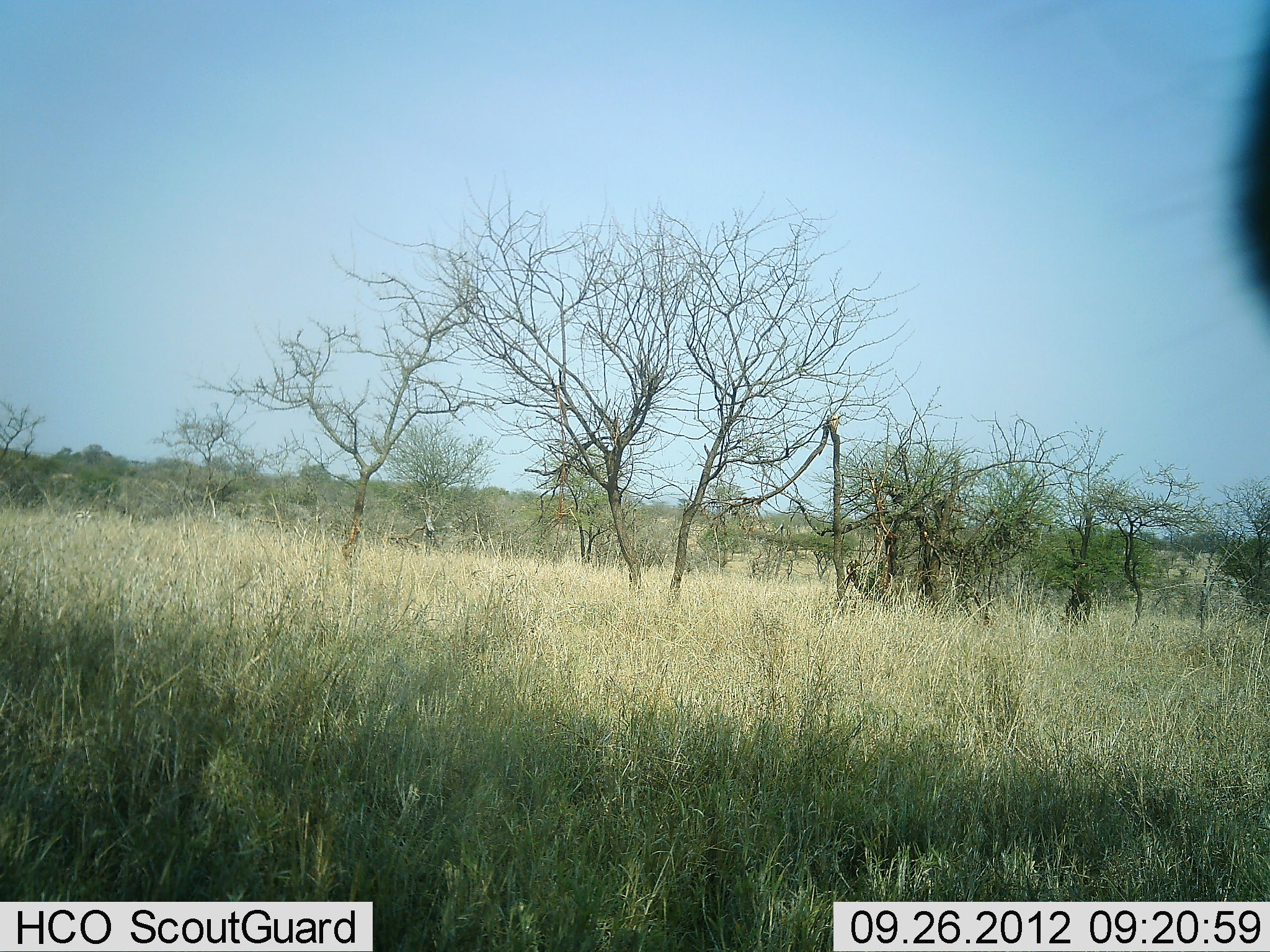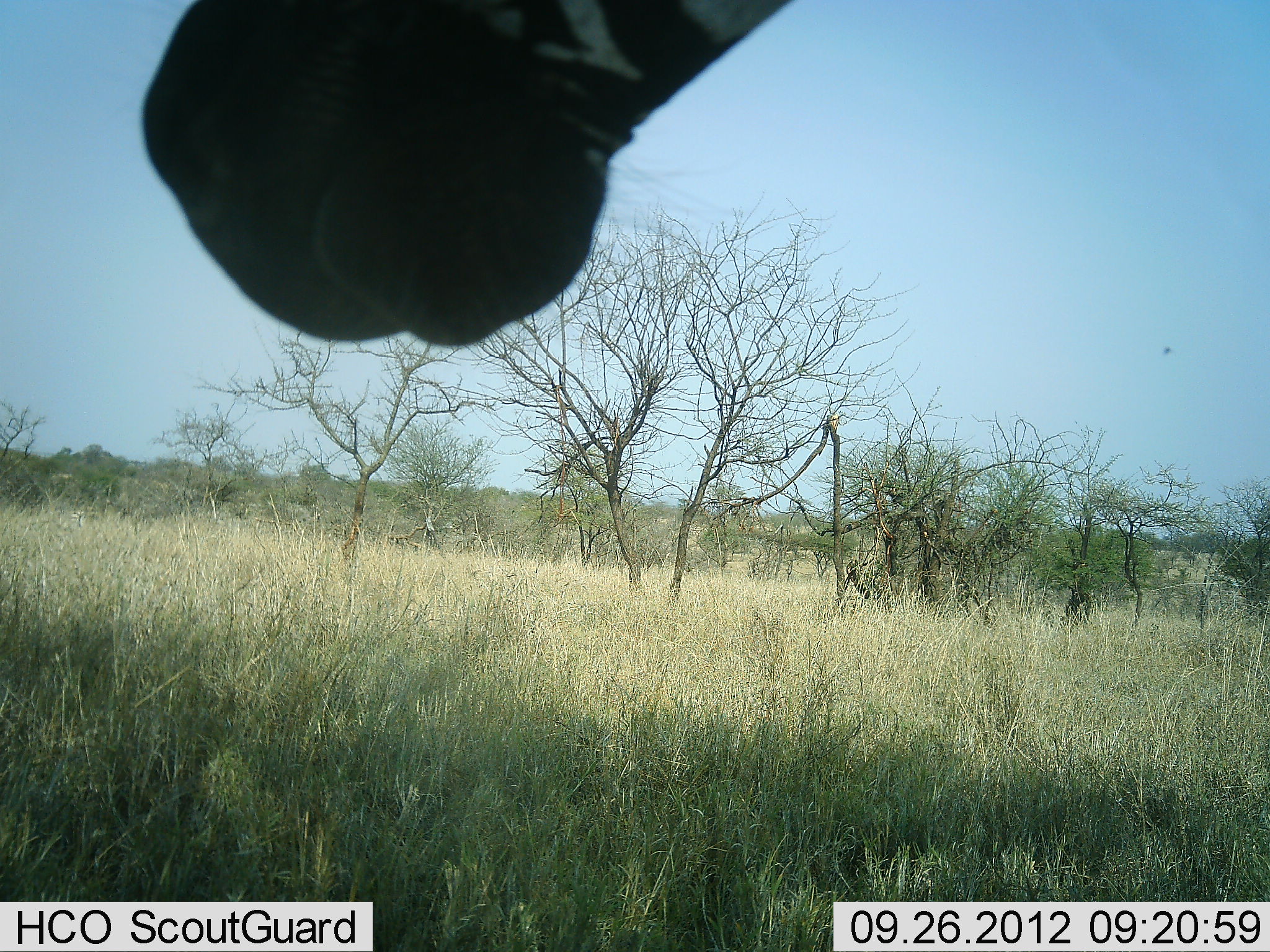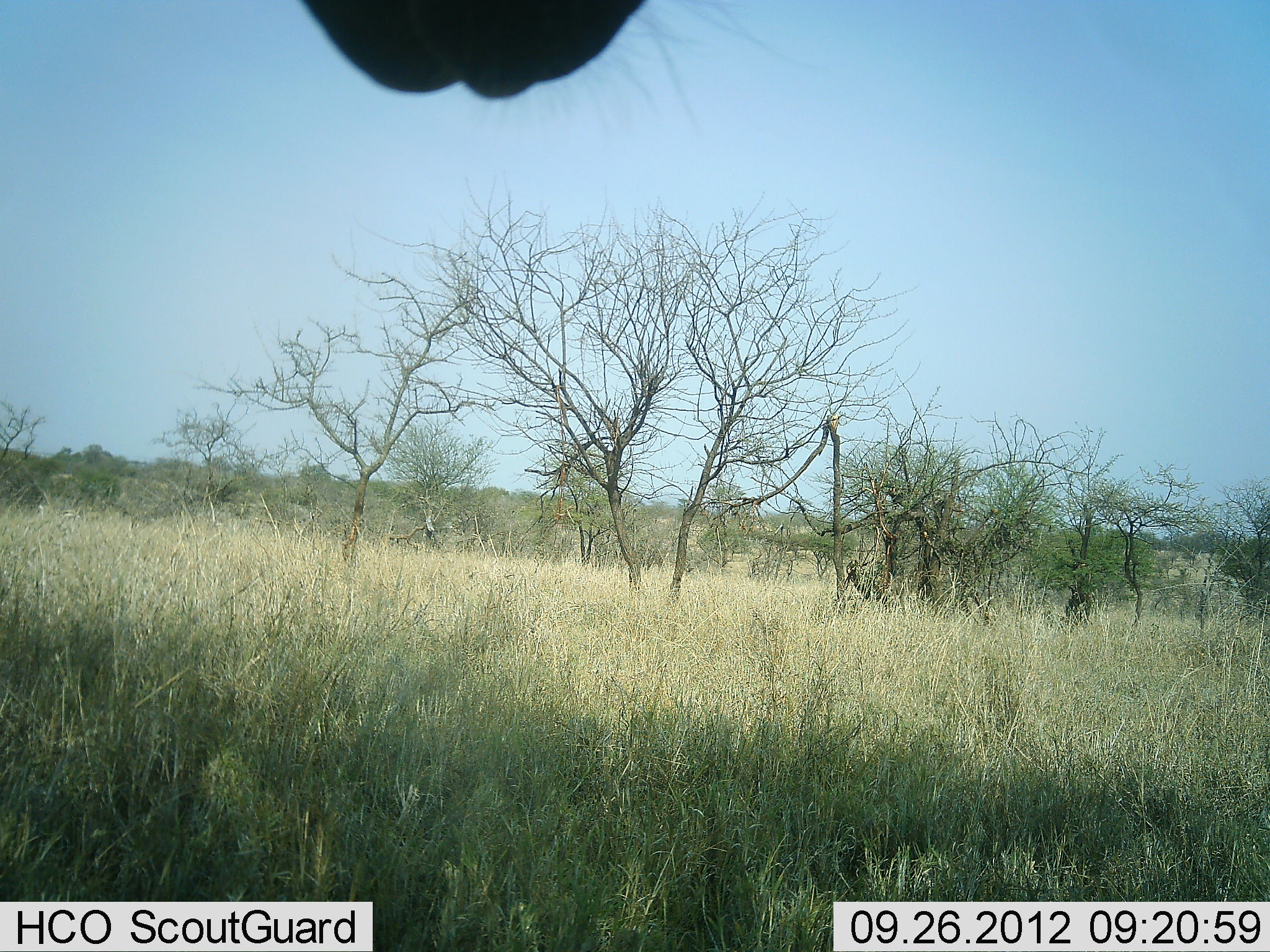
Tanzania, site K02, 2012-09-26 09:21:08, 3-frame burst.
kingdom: Animalia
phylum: Chordata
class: Mammalia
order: Perissodactyla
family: Equidae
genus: Equus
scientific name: Equus quagga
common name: plains zebra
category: zebra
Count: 1.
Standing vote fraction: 90%.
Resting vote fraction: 0%.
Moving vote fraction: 10%.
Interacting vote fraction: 10%.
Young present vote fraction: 0%.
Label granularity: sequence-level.